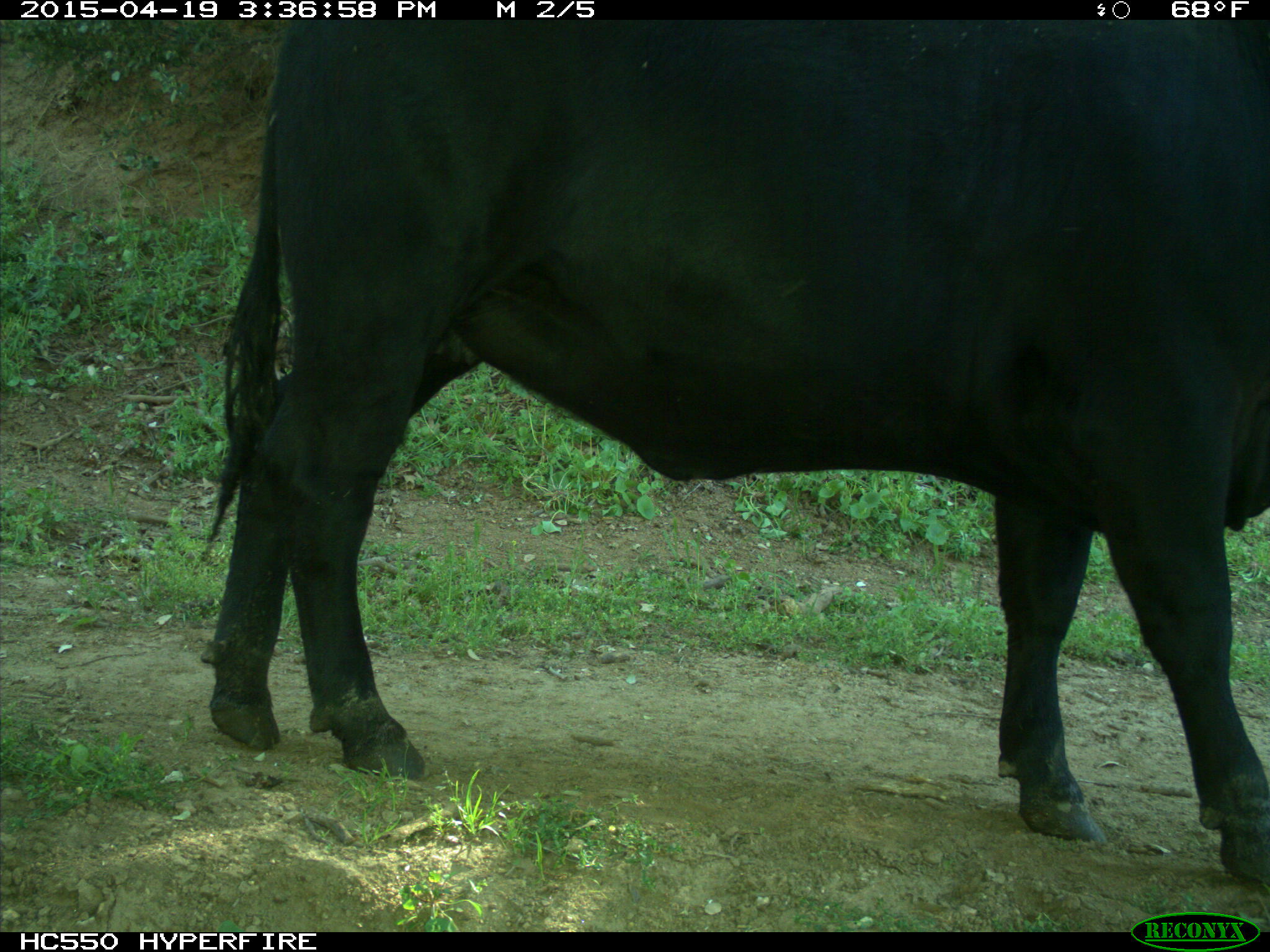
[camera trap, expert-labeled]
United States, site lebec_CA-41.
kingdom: Animalia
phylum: Chordata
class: Mammalia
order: Artiodactyla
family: Bovidae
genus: Bos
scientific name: Bos taurus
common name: domestic cow